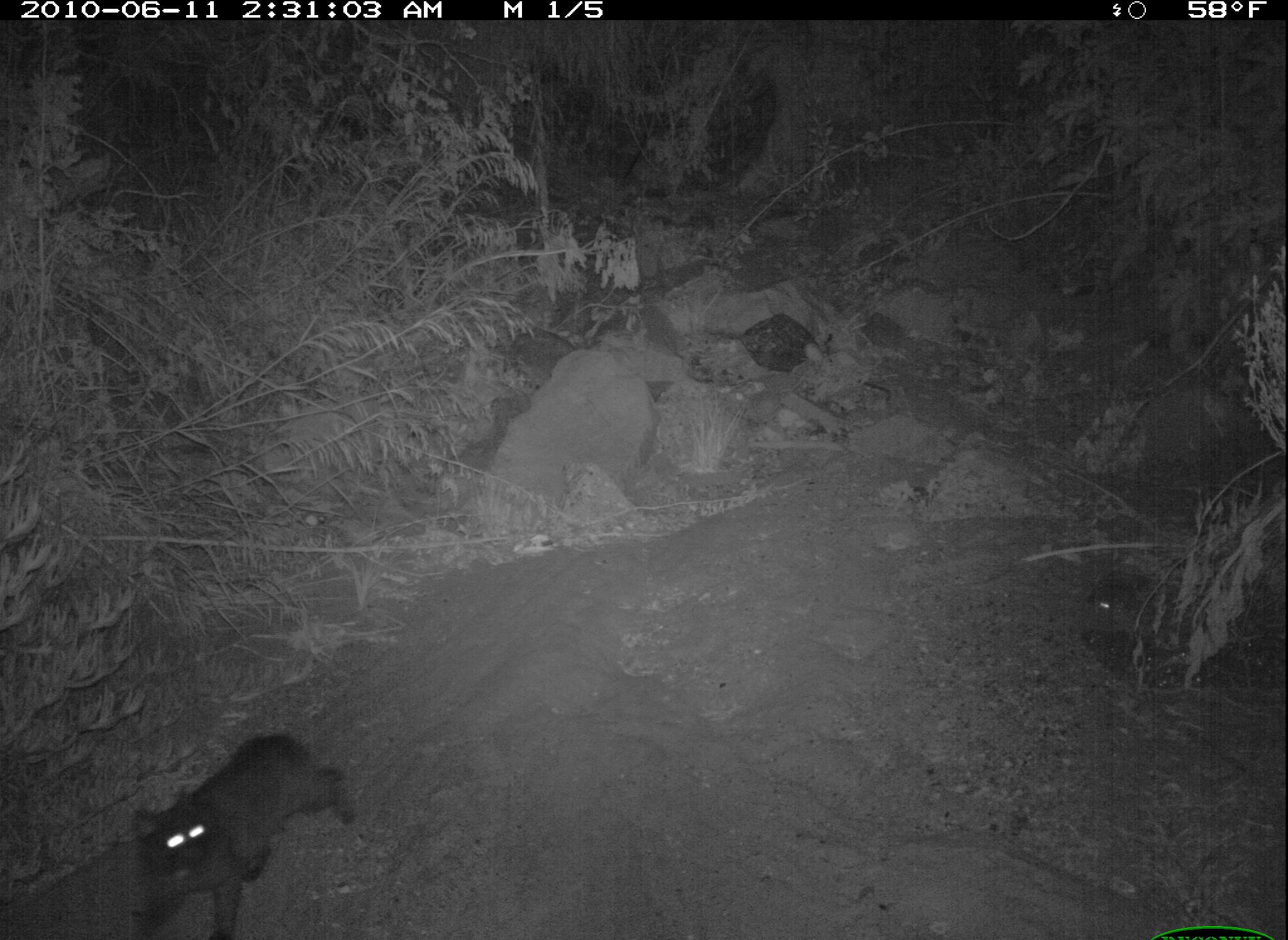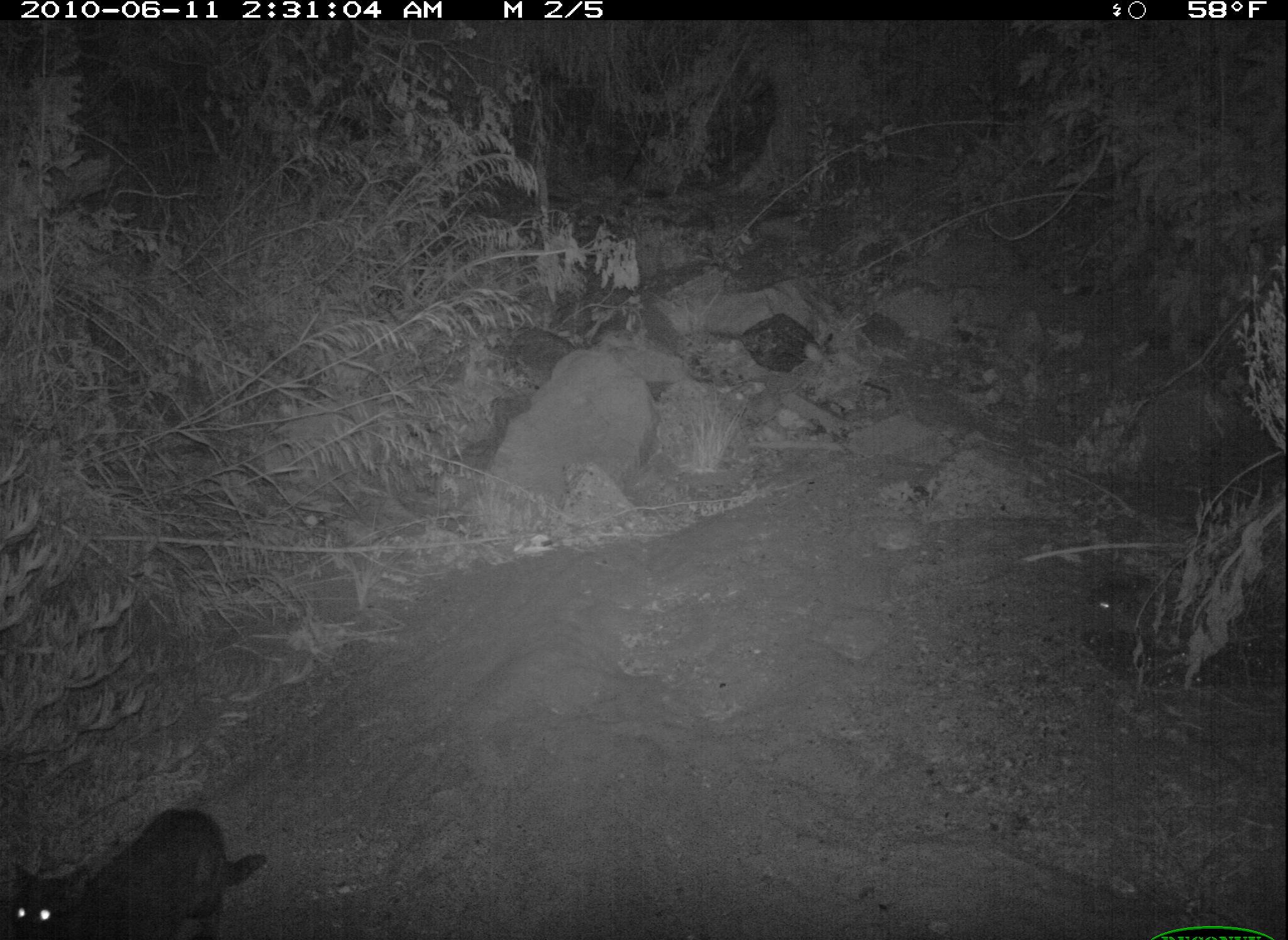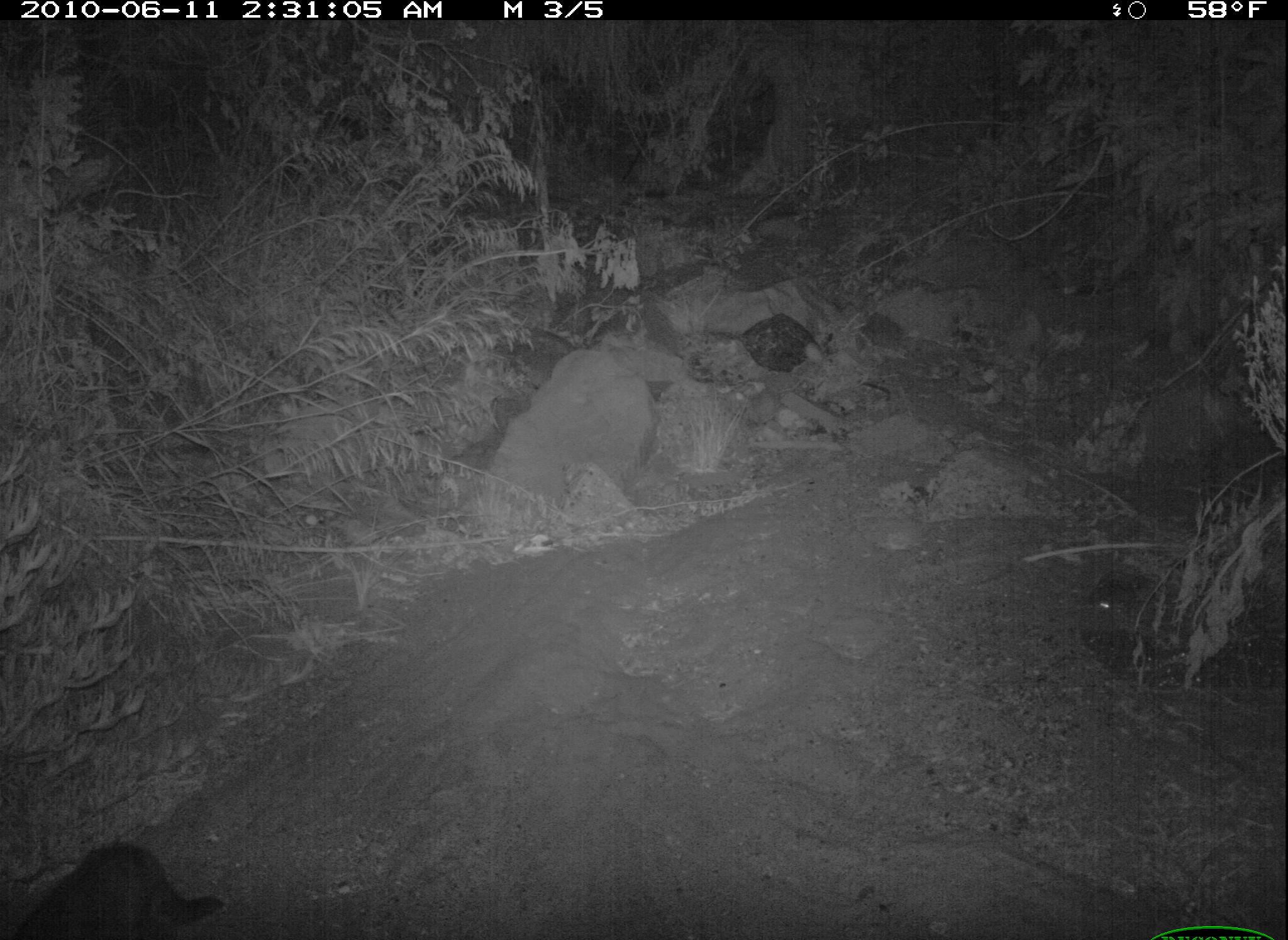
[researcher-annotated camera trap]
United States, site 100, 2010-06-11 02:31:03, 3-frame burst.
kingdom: Animalia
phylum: Chordata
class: Mammalia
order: Carnivora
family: Felidae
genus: Felis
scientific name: Felis catus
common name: cat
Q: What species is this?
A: Cat (Felis catus).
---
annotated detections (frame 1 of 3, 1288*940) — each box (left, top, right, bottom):
cat: (126, 725, 361, 940)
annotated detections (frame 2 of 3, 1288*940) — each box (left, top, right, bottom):
cat: (21, 765, 274, 934)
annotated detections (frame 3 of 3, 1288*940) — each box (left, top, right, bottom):
cat: (11, 834, 213, 940)